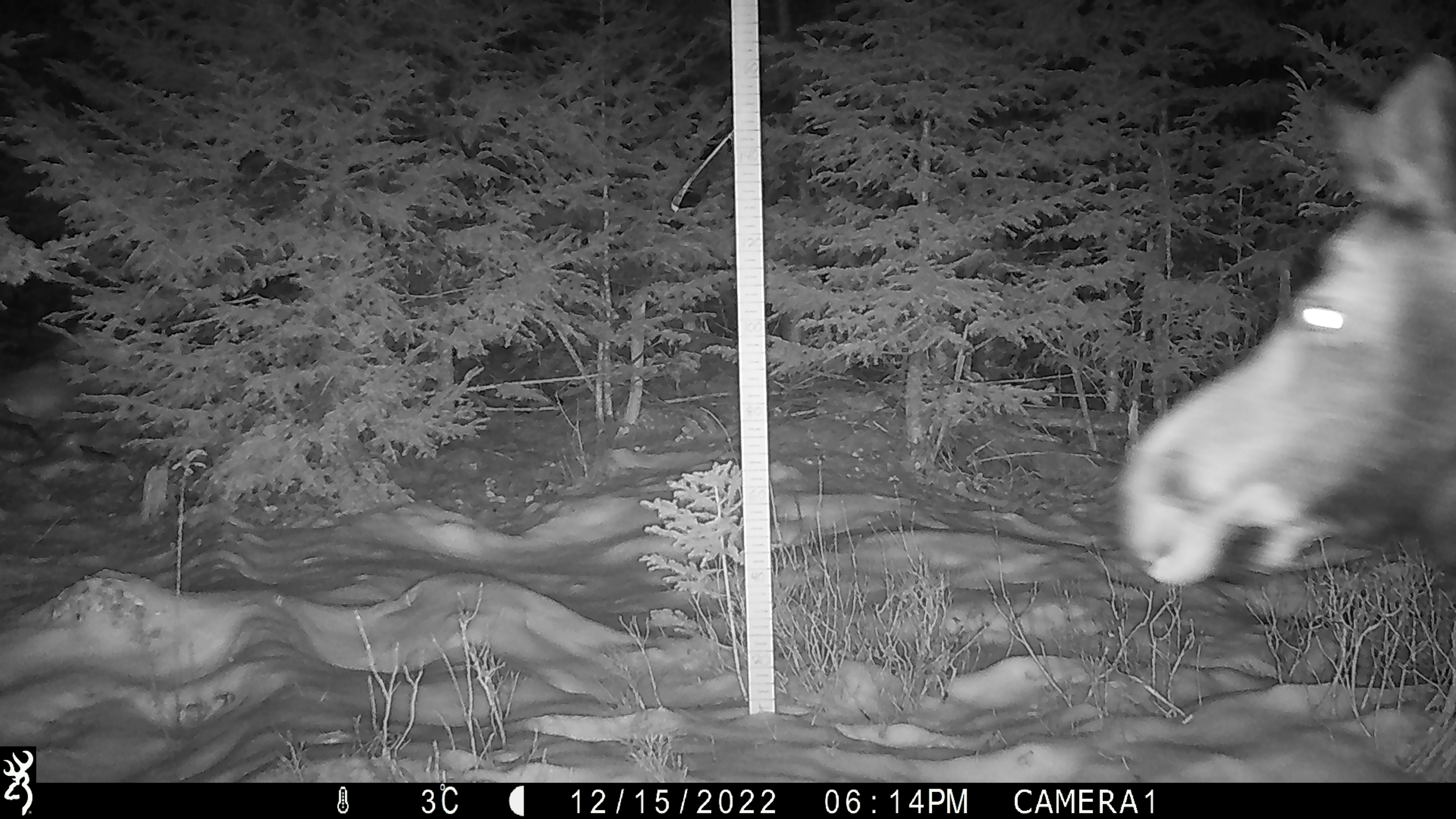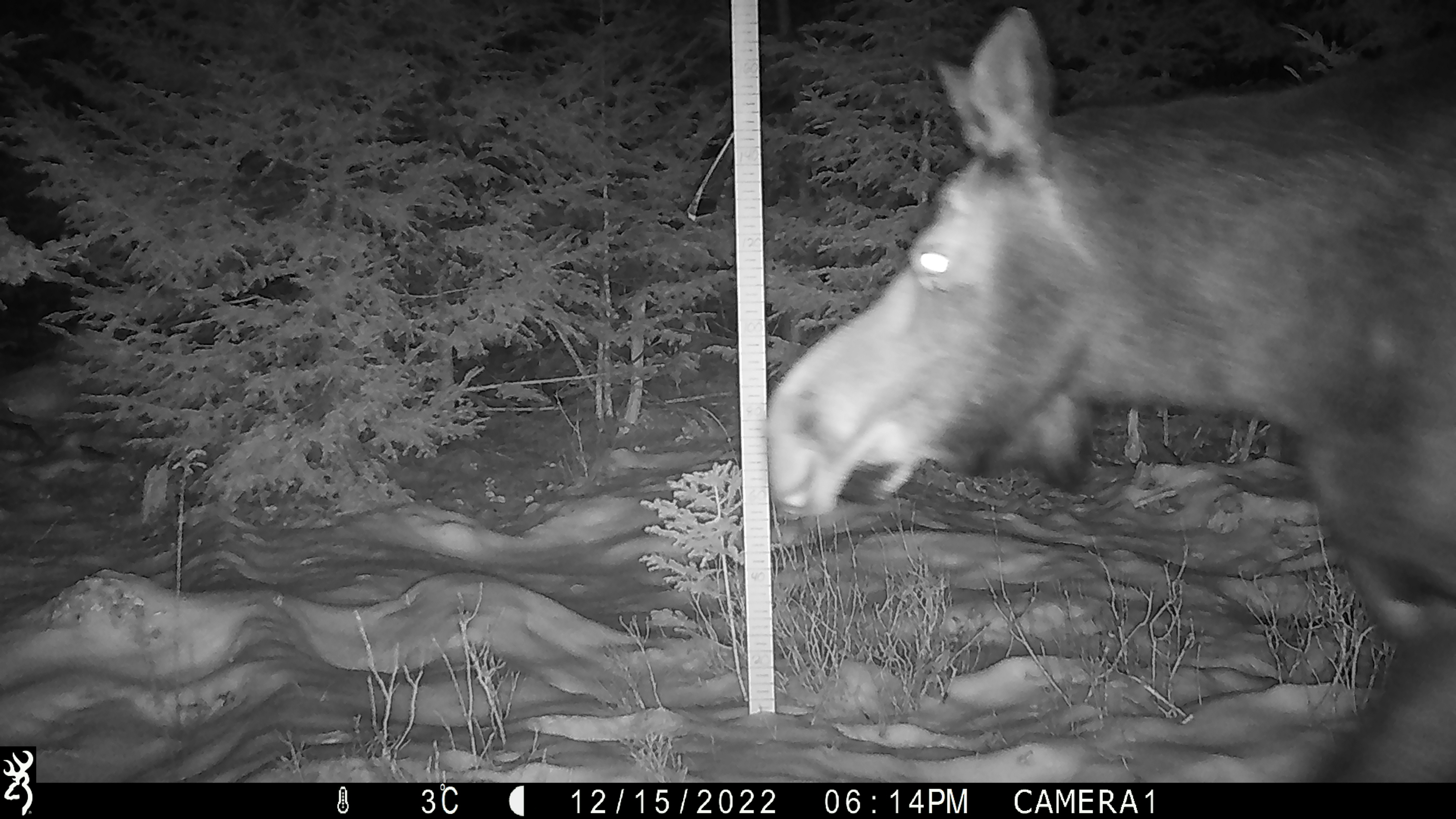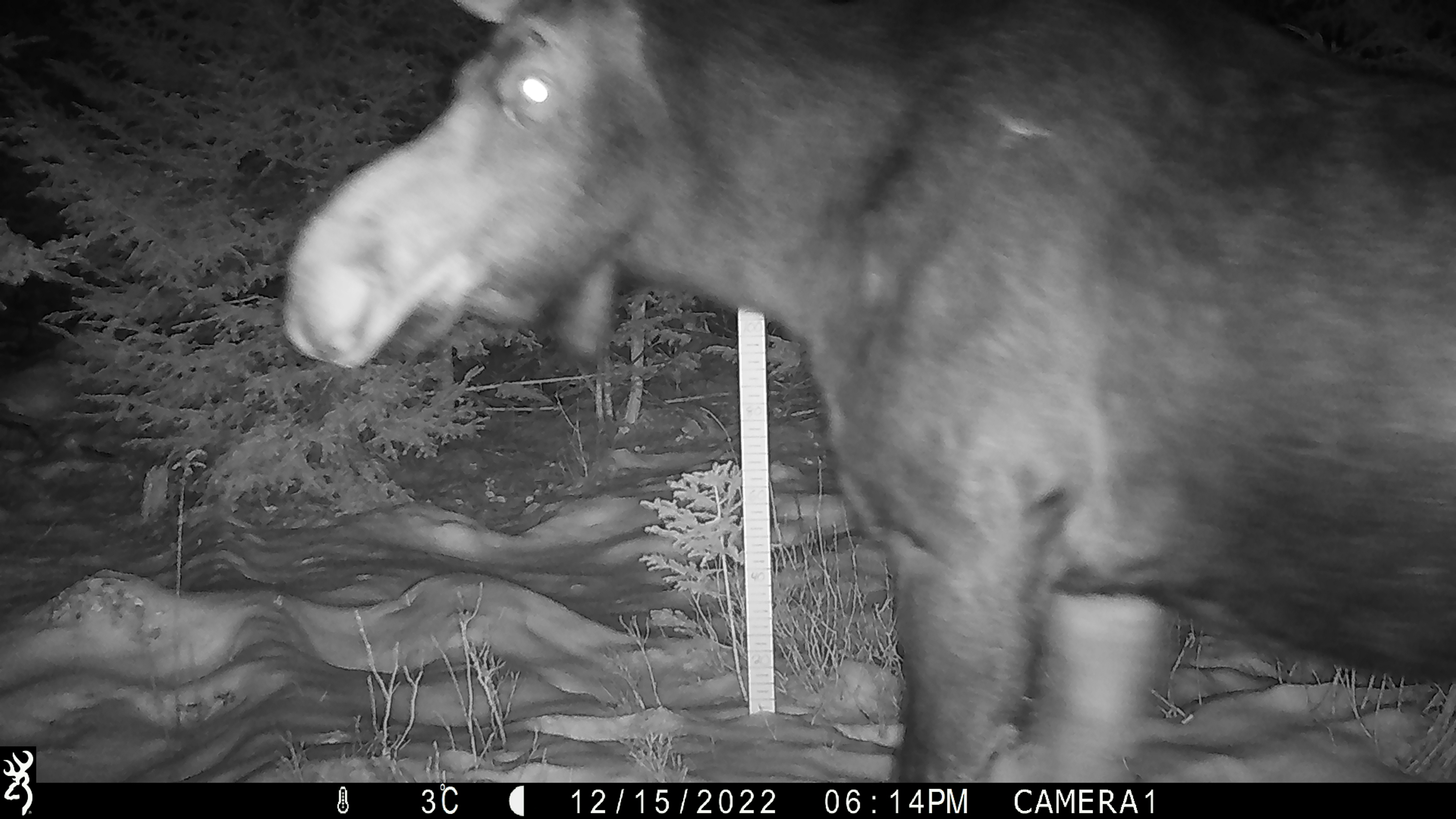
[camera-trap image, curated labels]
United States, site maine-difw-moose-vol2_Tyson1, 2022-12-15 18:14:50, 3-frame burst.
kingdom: Animalia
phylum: Chordata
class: Mammalia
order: Artiodactyla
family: Cervidae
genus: Alces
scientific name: Alces alces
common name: moose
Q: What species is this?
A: Moose (Alces alces).